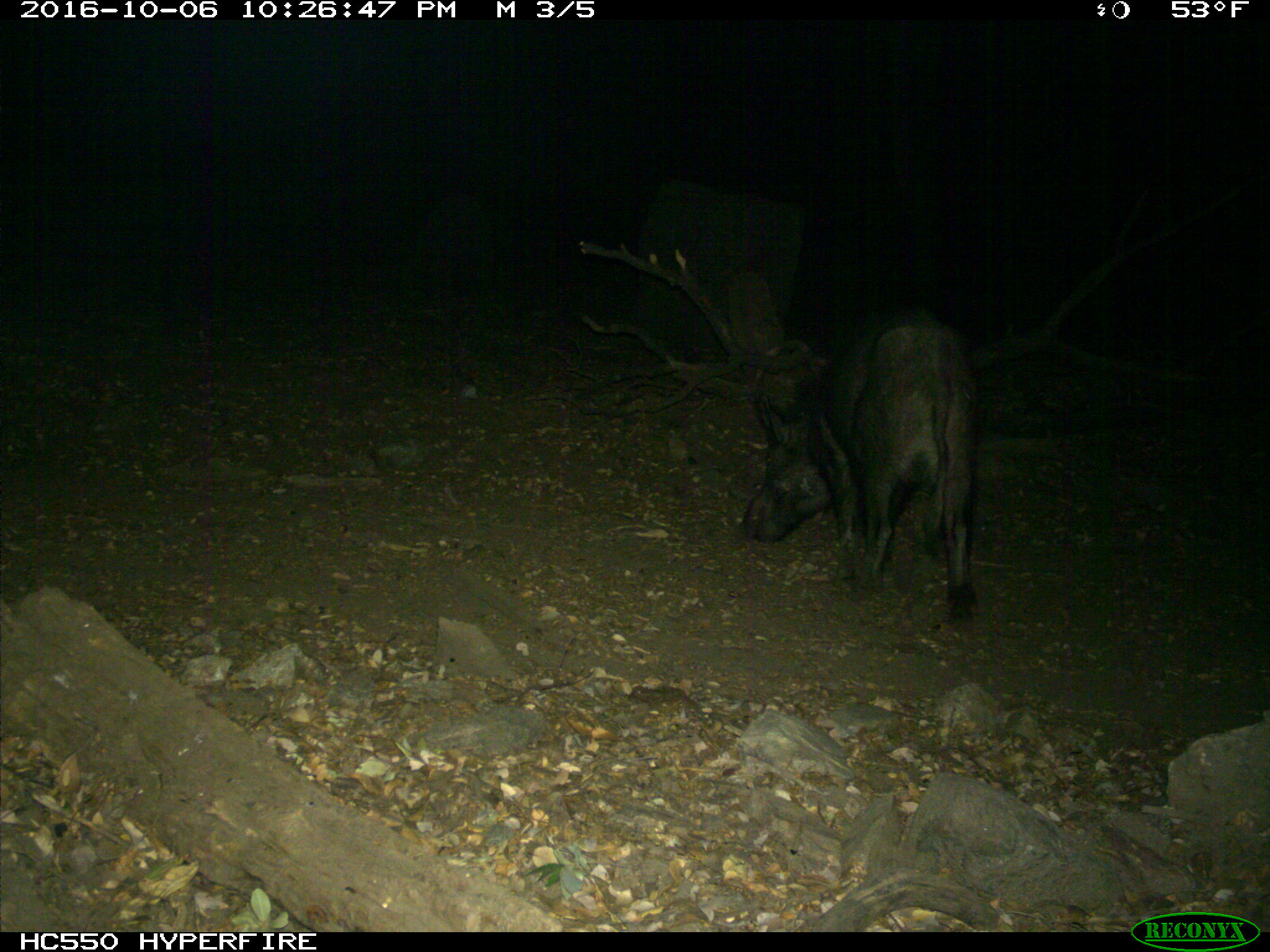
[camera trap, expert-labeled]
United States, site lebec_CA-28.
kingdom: Animalia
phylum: Chordata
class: Mammalia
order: Artiodactyla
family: Suidae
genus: Sus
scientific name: Sus scrofa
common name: wild boar